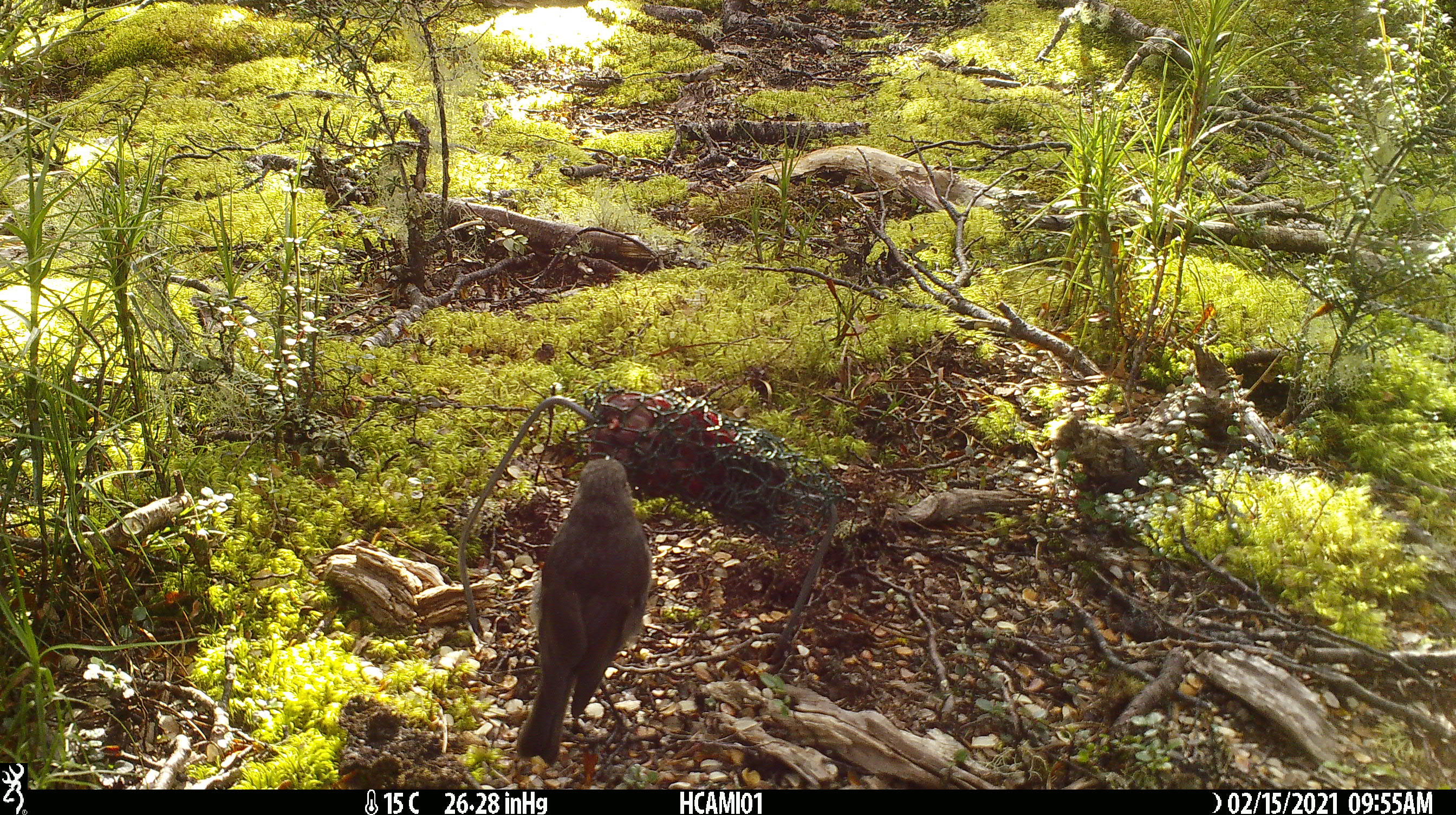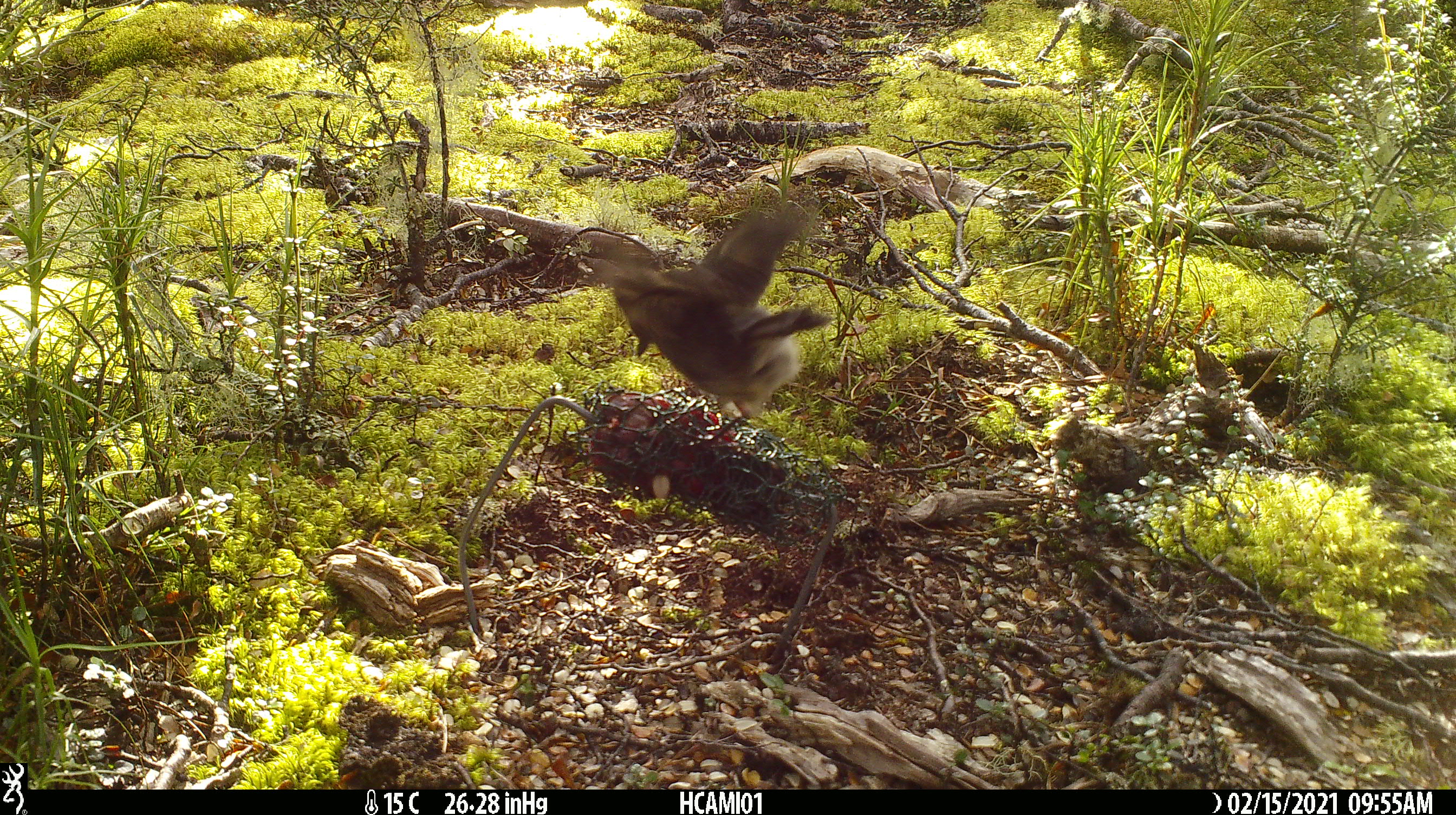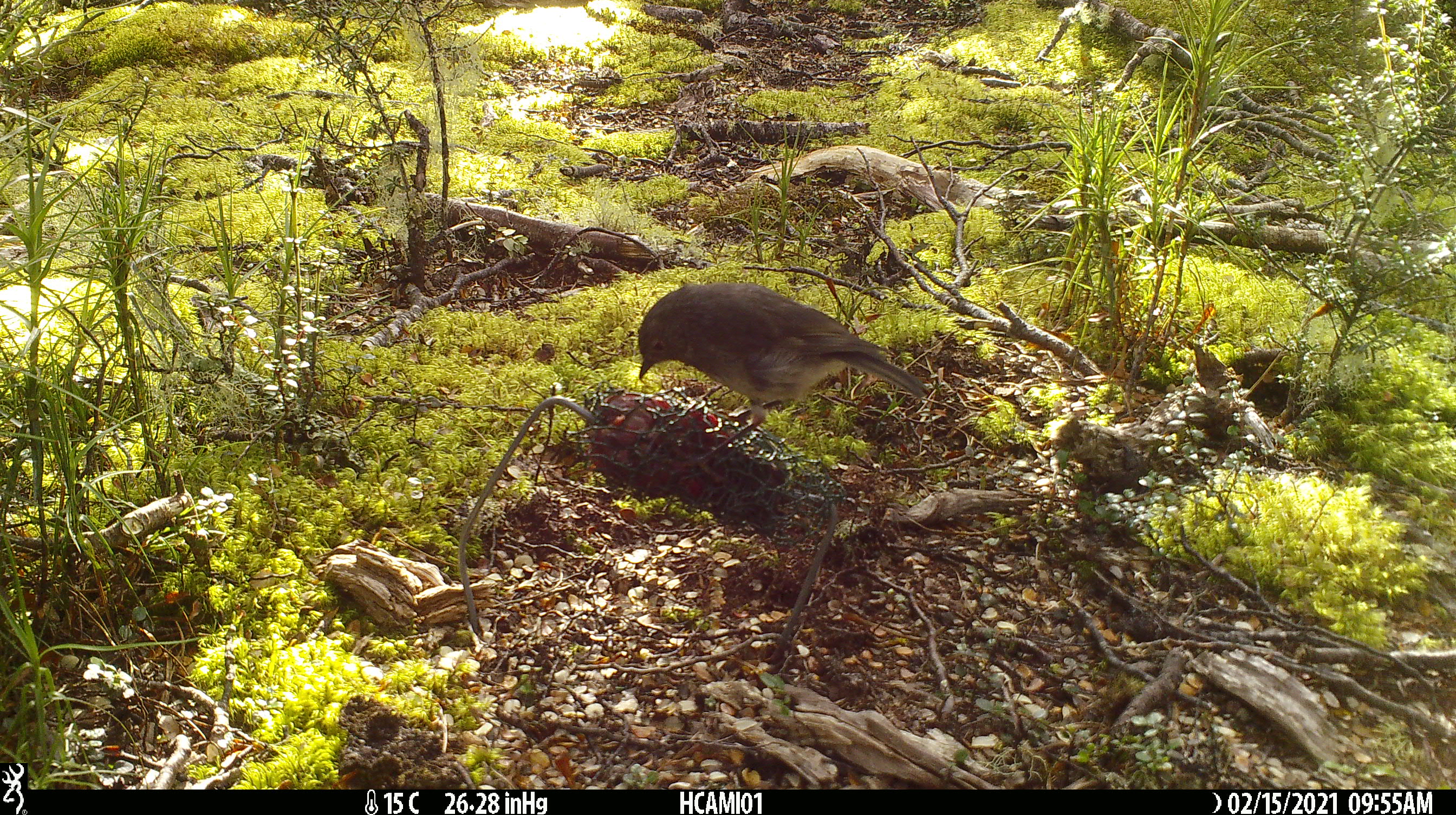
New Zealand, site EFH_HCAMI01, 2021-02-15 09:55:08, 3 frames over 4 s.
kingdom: Animalia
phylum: Chordata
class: Aves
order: Passeriformes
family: Petroicidae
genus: Petroica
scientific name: Petroica australis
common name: new zealand robin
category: robin